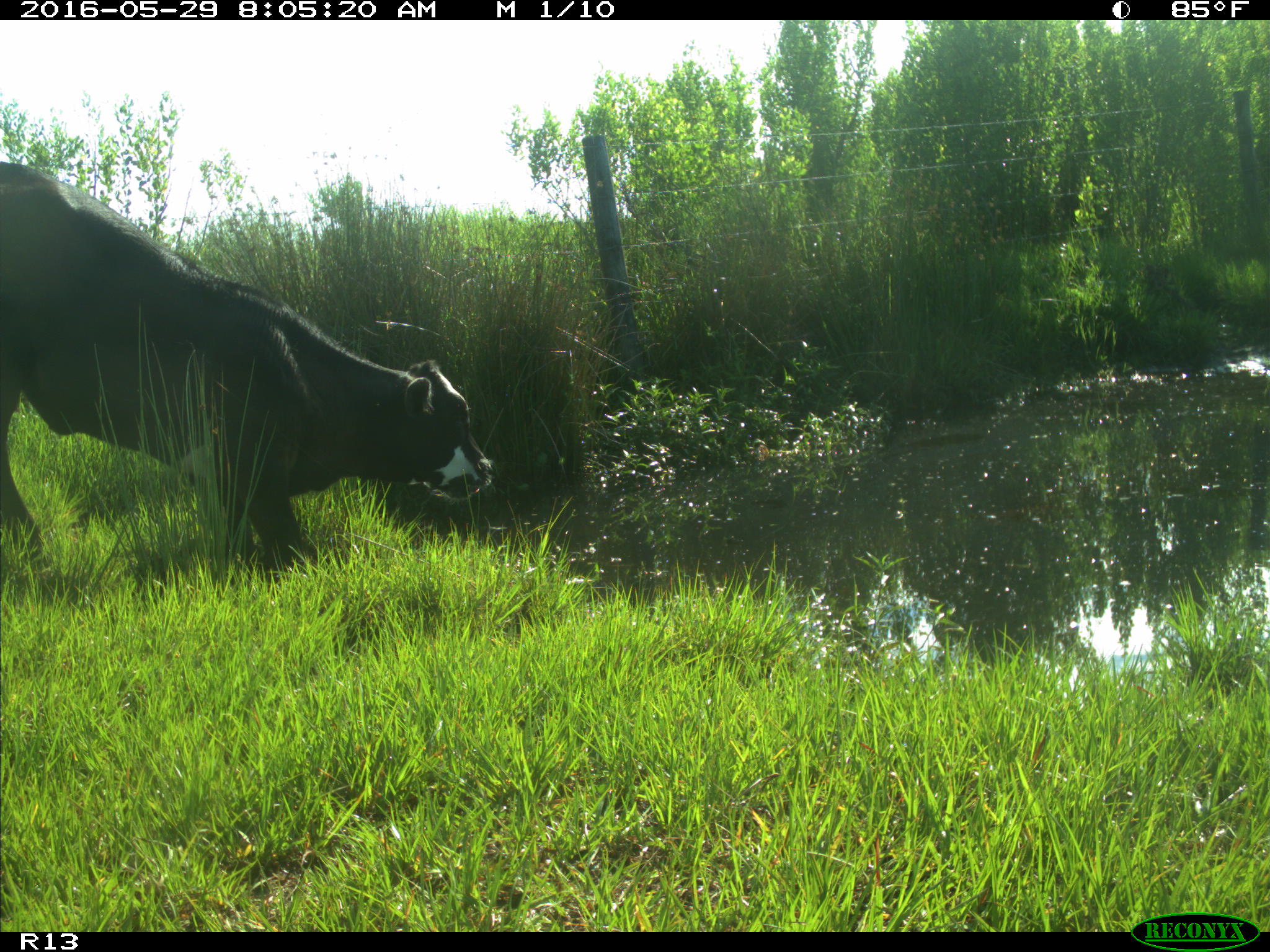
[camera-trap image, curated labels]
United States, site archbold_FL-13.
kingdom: Animalia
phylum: Chordata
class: Mammalia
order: Artiodactyla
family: Bovidae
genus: Bos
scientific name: Bos taurus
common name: domestic cow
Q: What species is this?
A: Bos taurus (domestic cow).